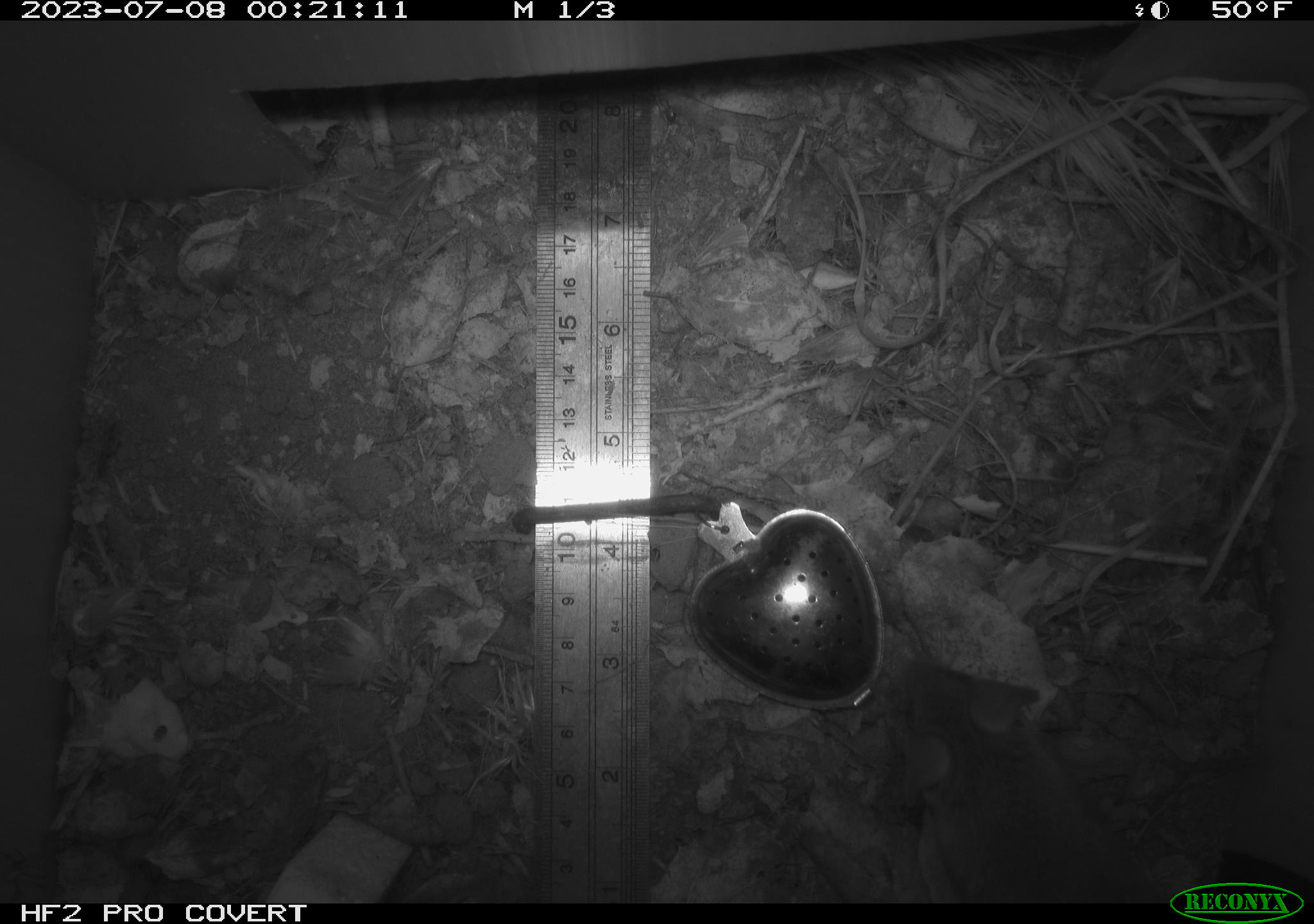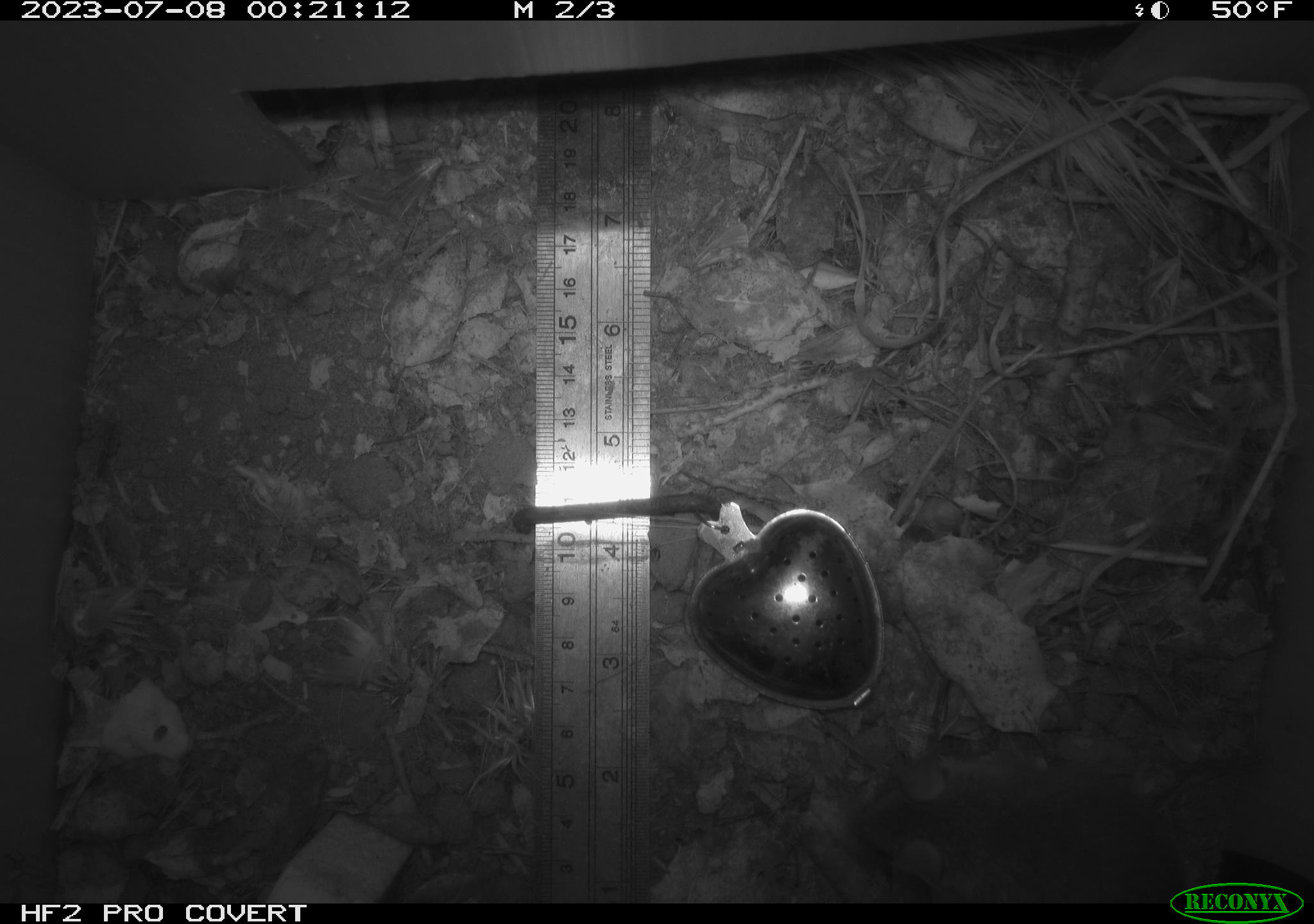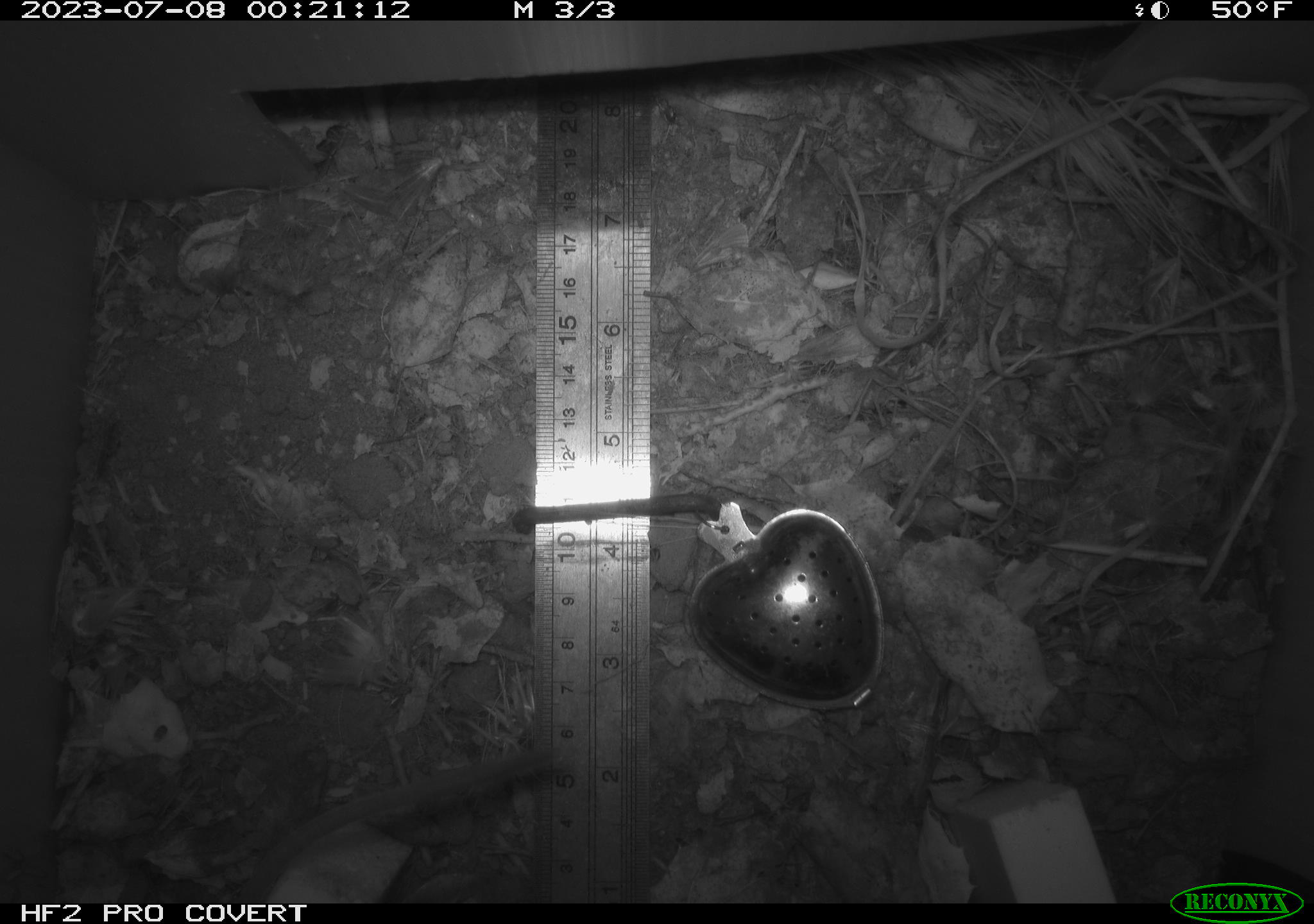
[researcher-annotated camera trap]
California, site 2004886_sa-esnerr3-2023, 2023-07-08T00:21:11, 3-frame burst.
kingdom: Animalia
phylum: Chordata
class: Mammalia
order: Rodentia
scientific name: Rodentia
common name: mouse species